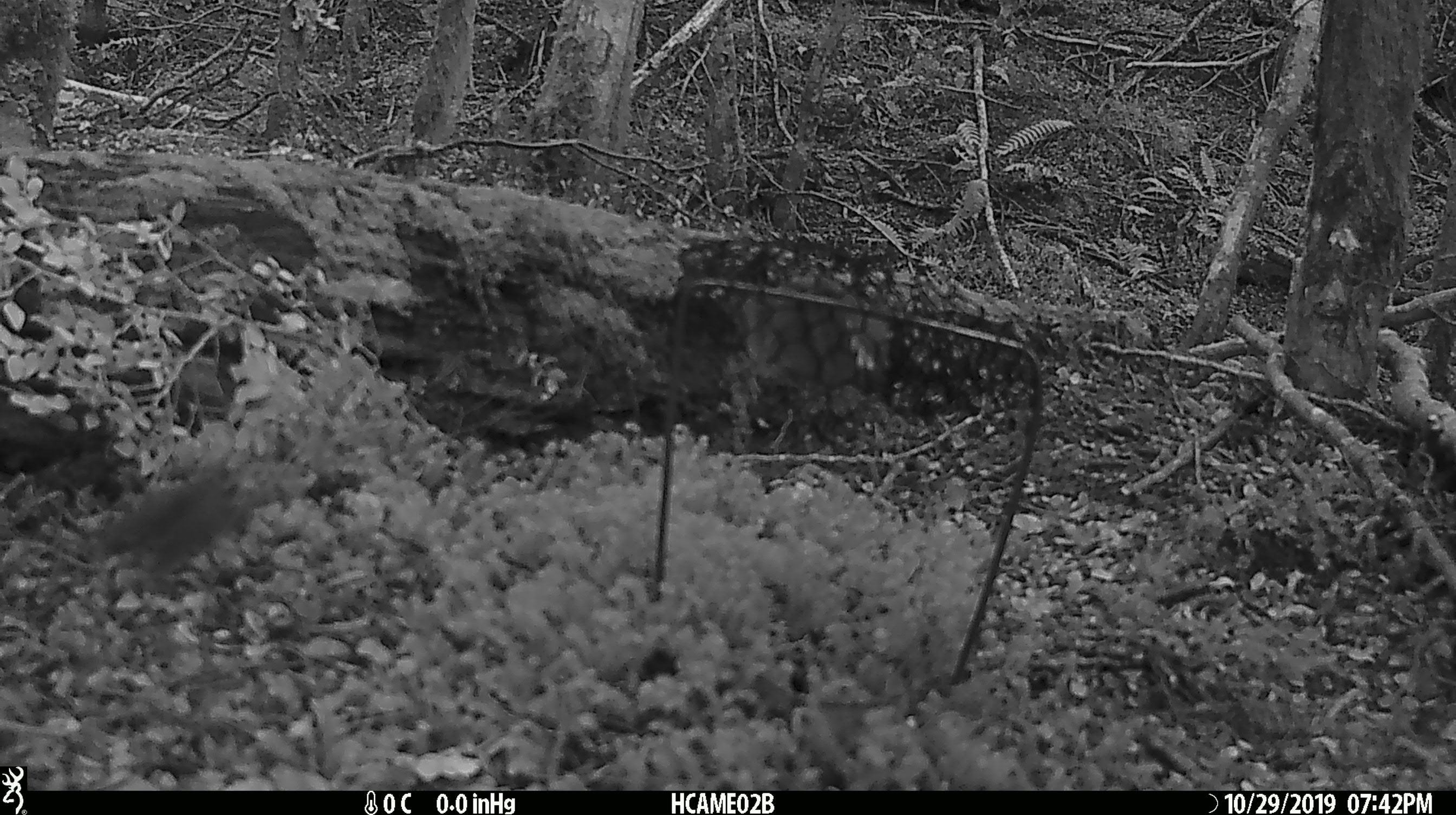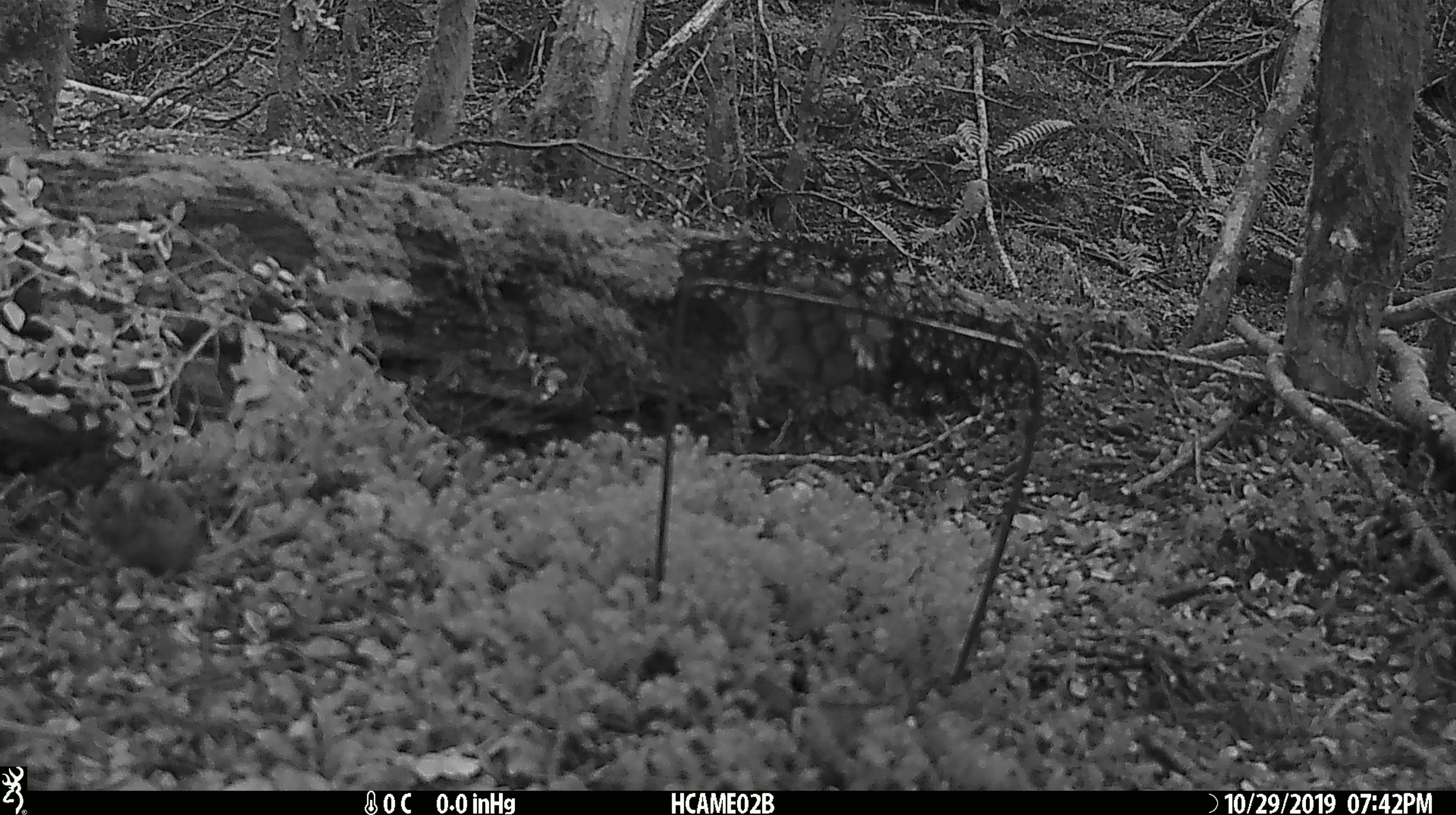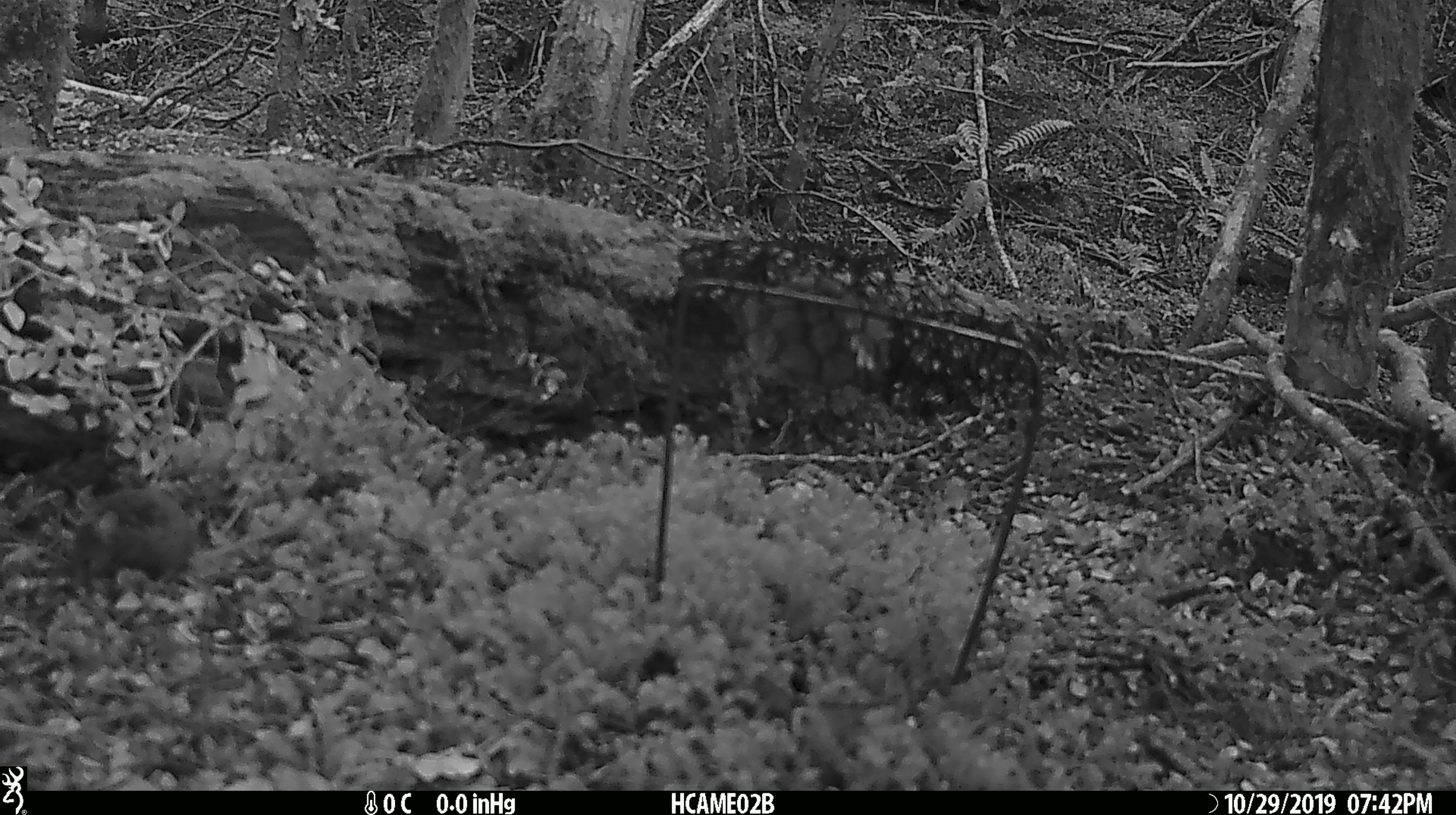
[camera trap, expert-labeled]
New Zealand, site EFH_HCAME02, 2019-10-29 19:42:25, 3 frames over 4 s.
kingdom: Animalia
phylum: Chordata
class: Mammalia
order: Rodentia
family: Muridae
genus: Mus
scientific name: Mus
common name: mouse